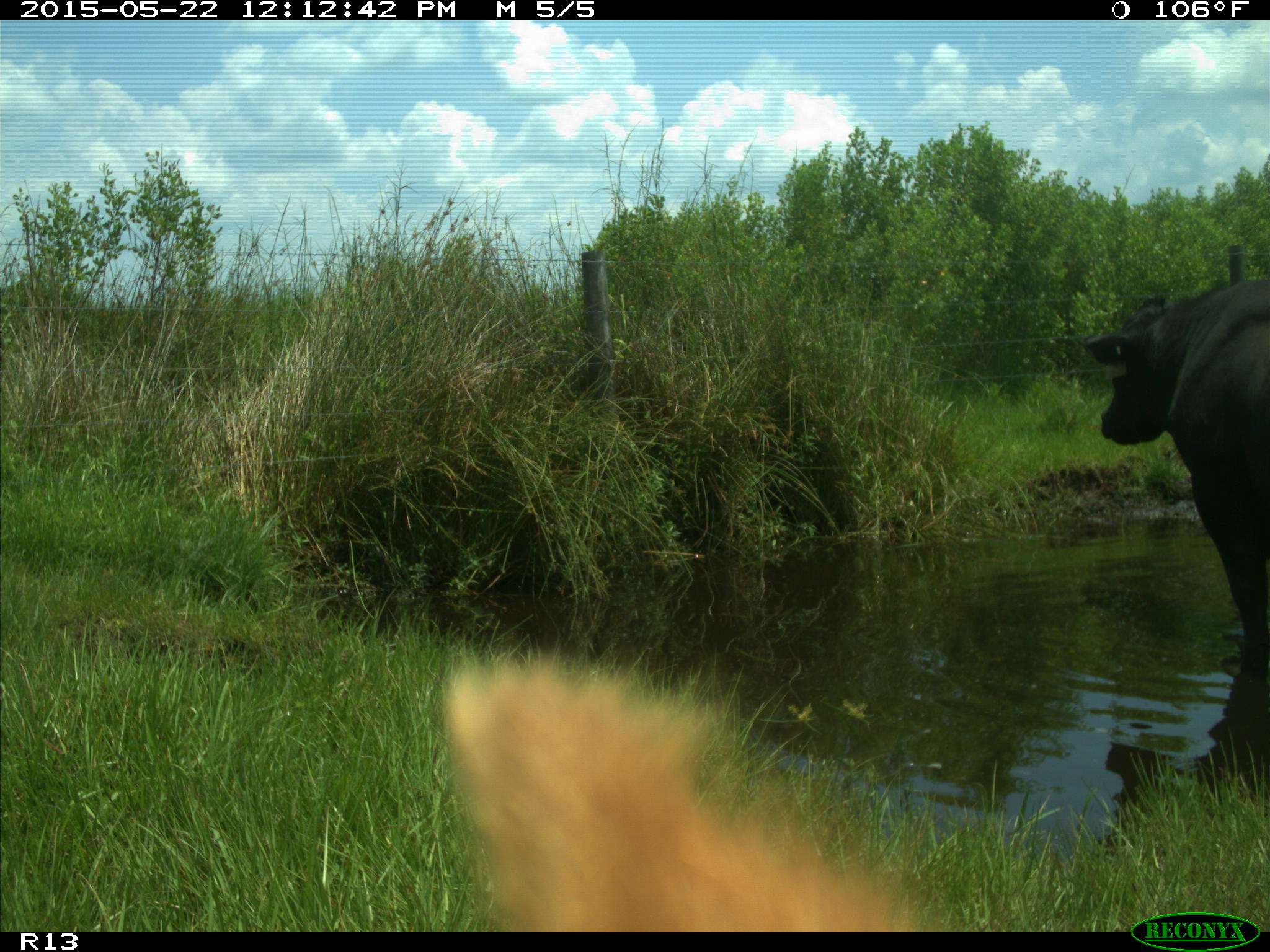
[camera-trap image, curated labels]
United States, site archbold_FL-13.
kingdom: Animalia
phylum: Chordata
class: Mammalia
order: Artiodactyla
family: Bovidae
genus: Bos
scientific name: Bos taurus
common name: domestic cow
Bos taurus (domestic cow).